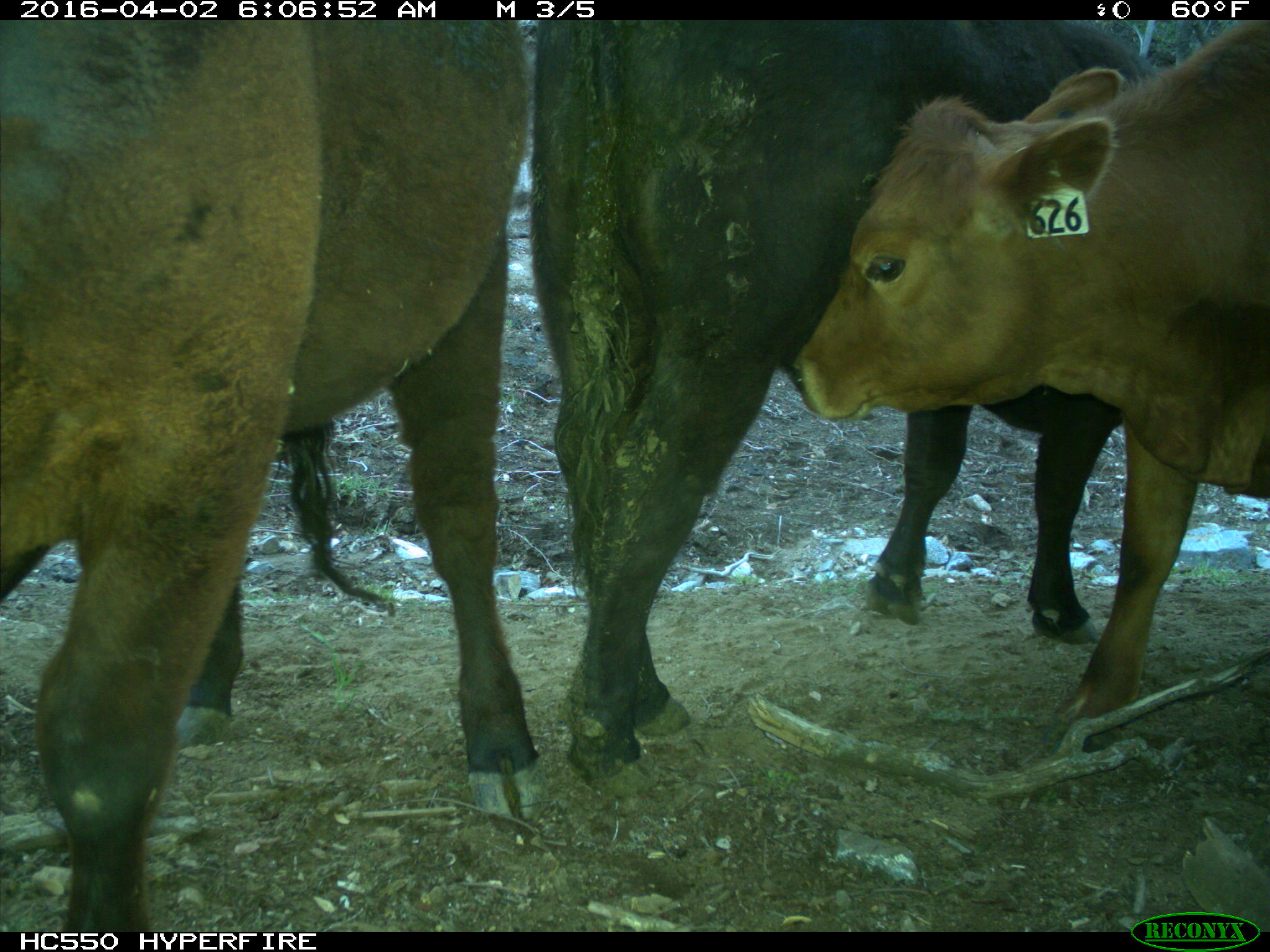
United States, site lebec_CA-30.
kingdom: Animalia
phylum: Chordata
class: Mammalia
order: Artiodactyla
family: Bovidae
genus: Bos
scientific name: Bos taurus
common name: domestic cow